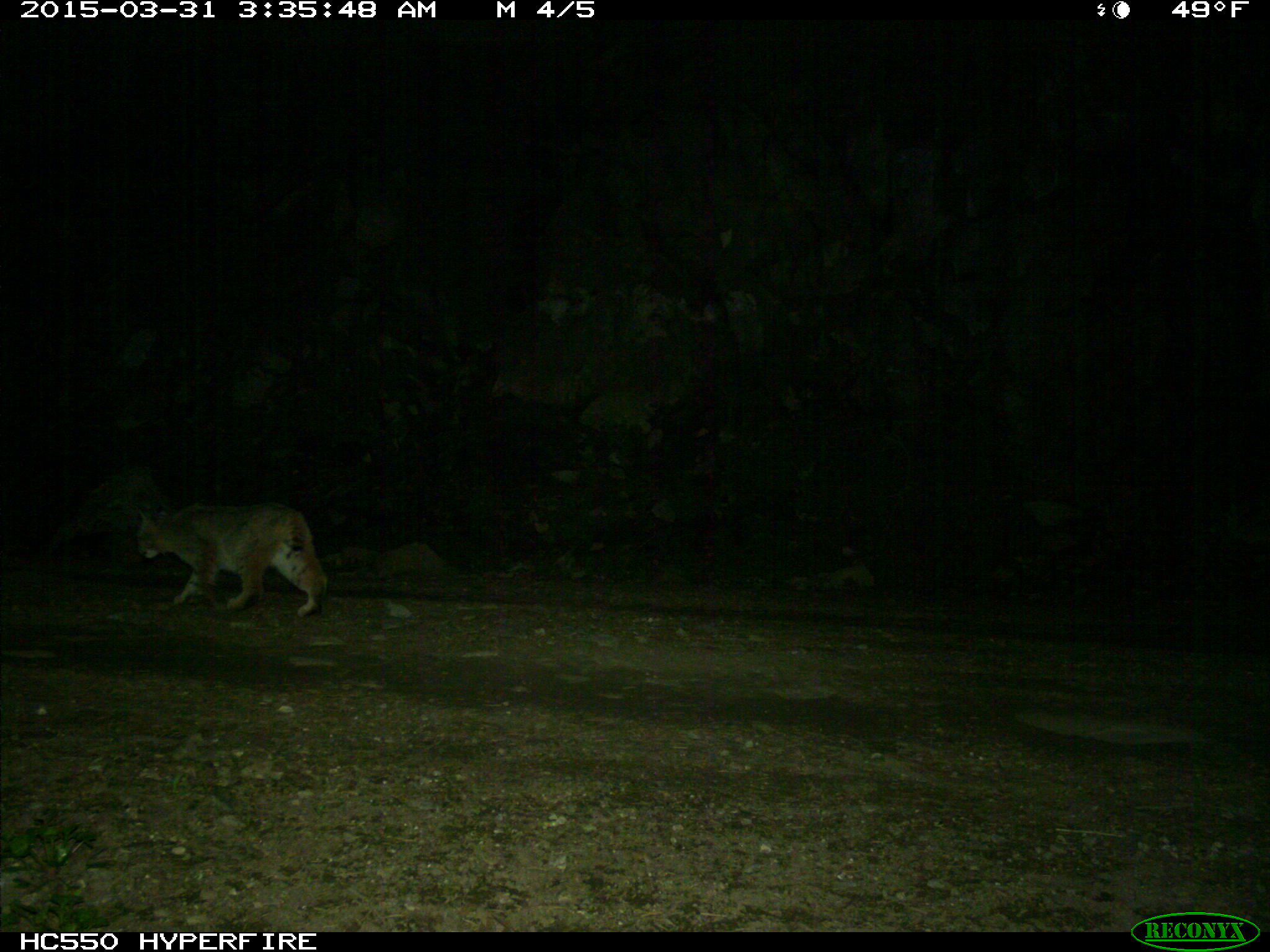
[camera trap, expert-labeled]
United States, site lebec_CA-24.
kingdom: Animalia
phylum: Chordata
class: Mammalia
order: Carnivora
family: Felidae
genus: Lynx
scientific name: Lynx rufus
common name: bobcat